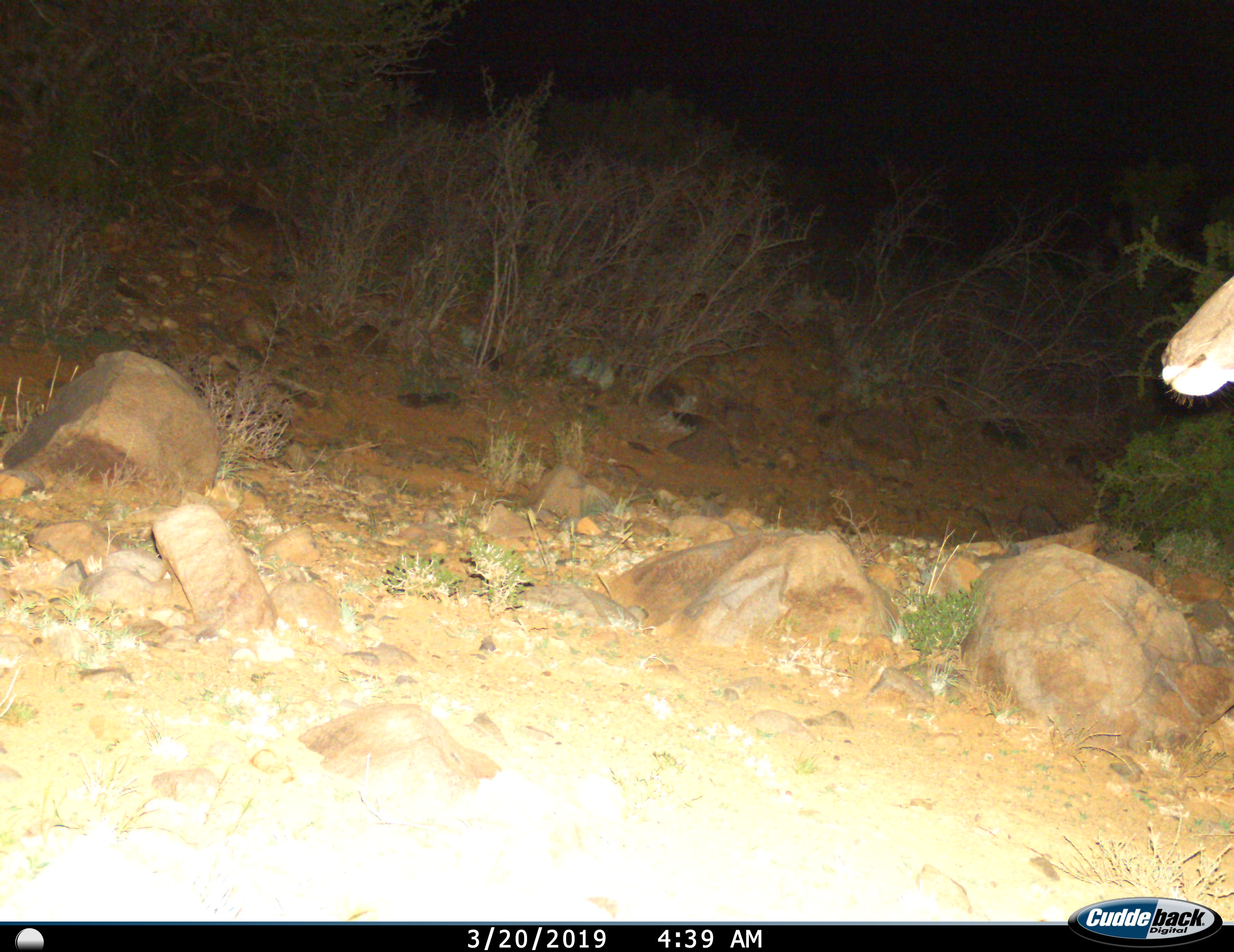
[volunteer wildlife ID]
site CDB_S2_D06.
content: unidentified animal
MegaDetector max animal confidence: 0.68